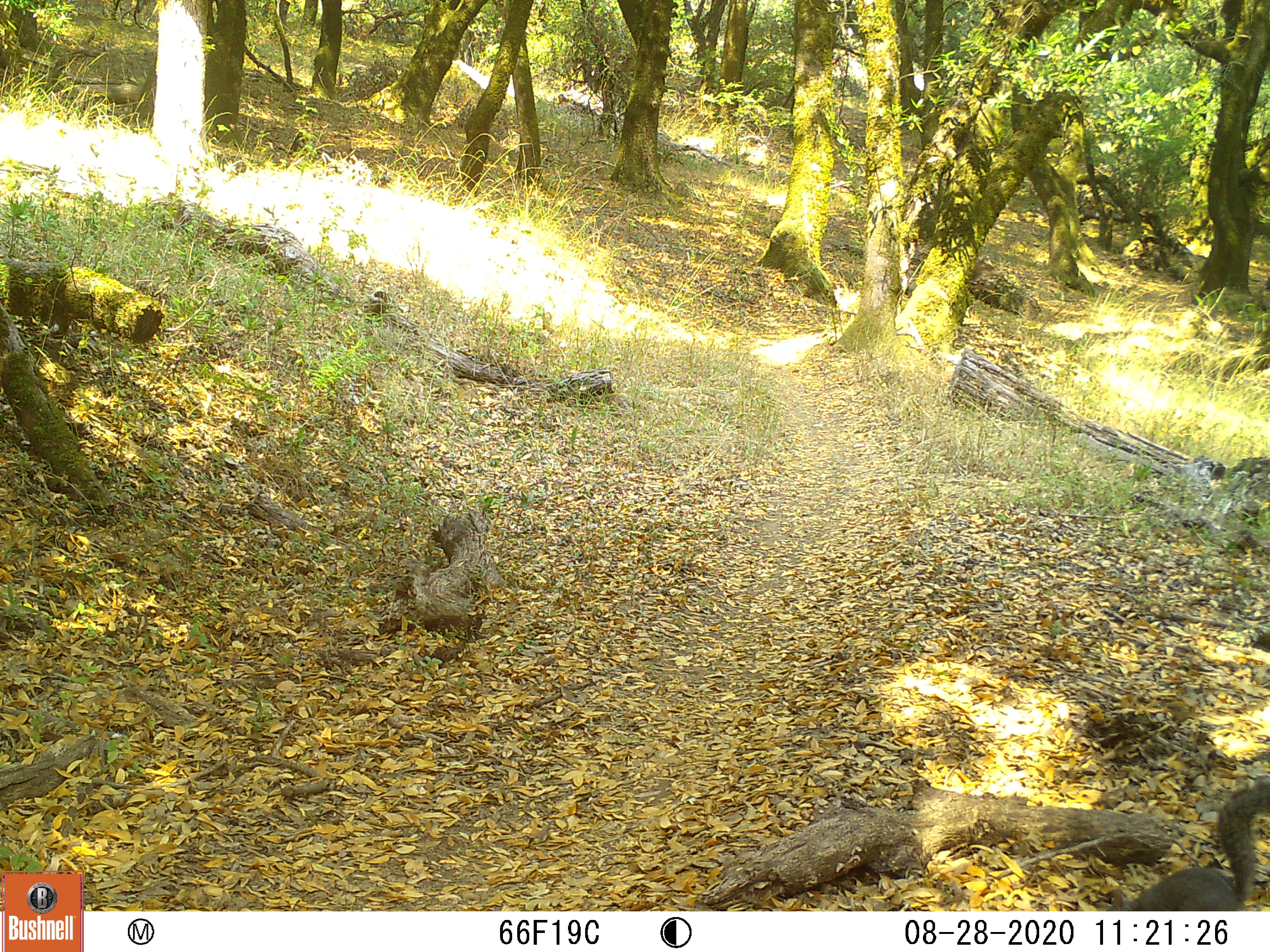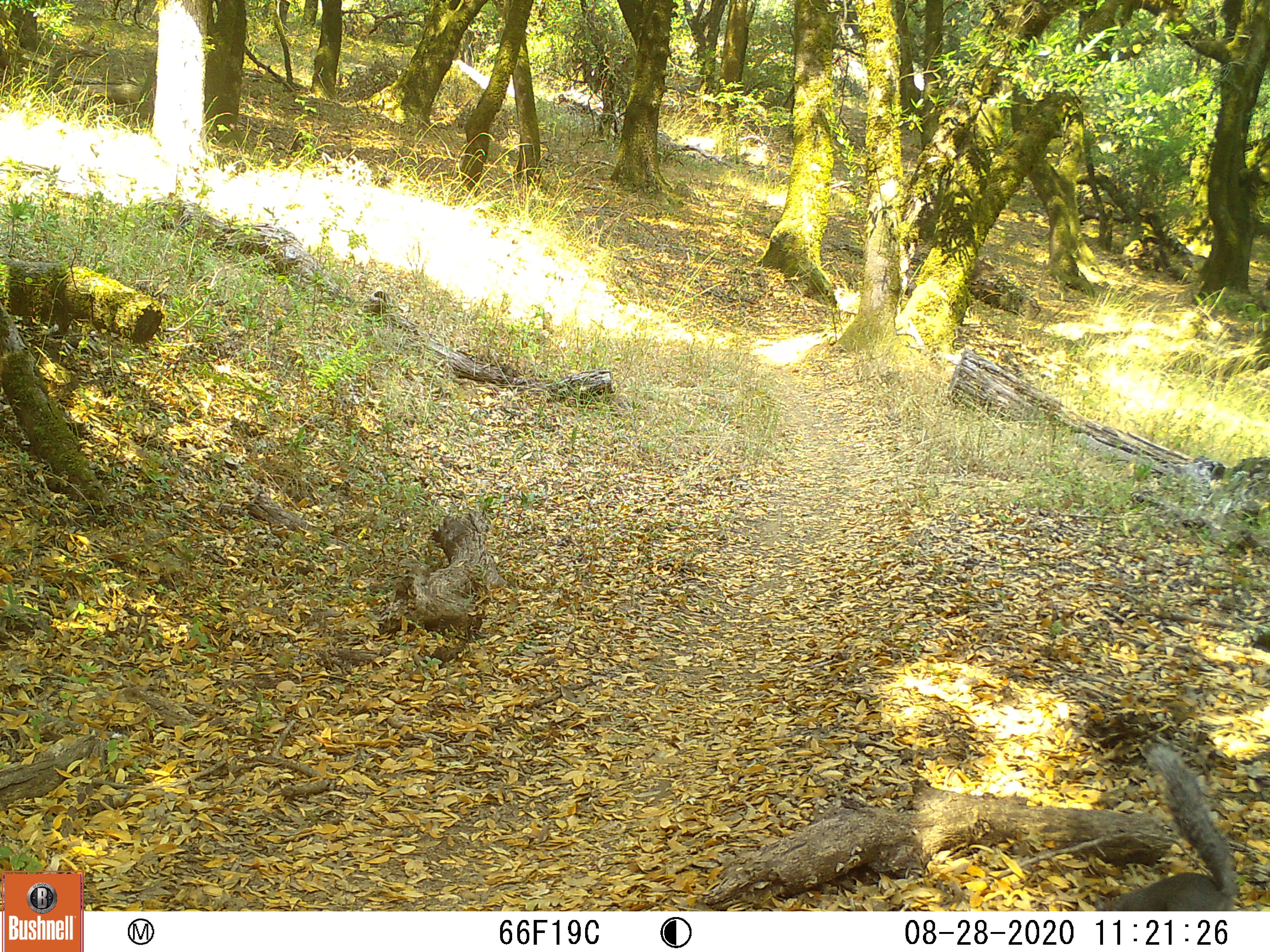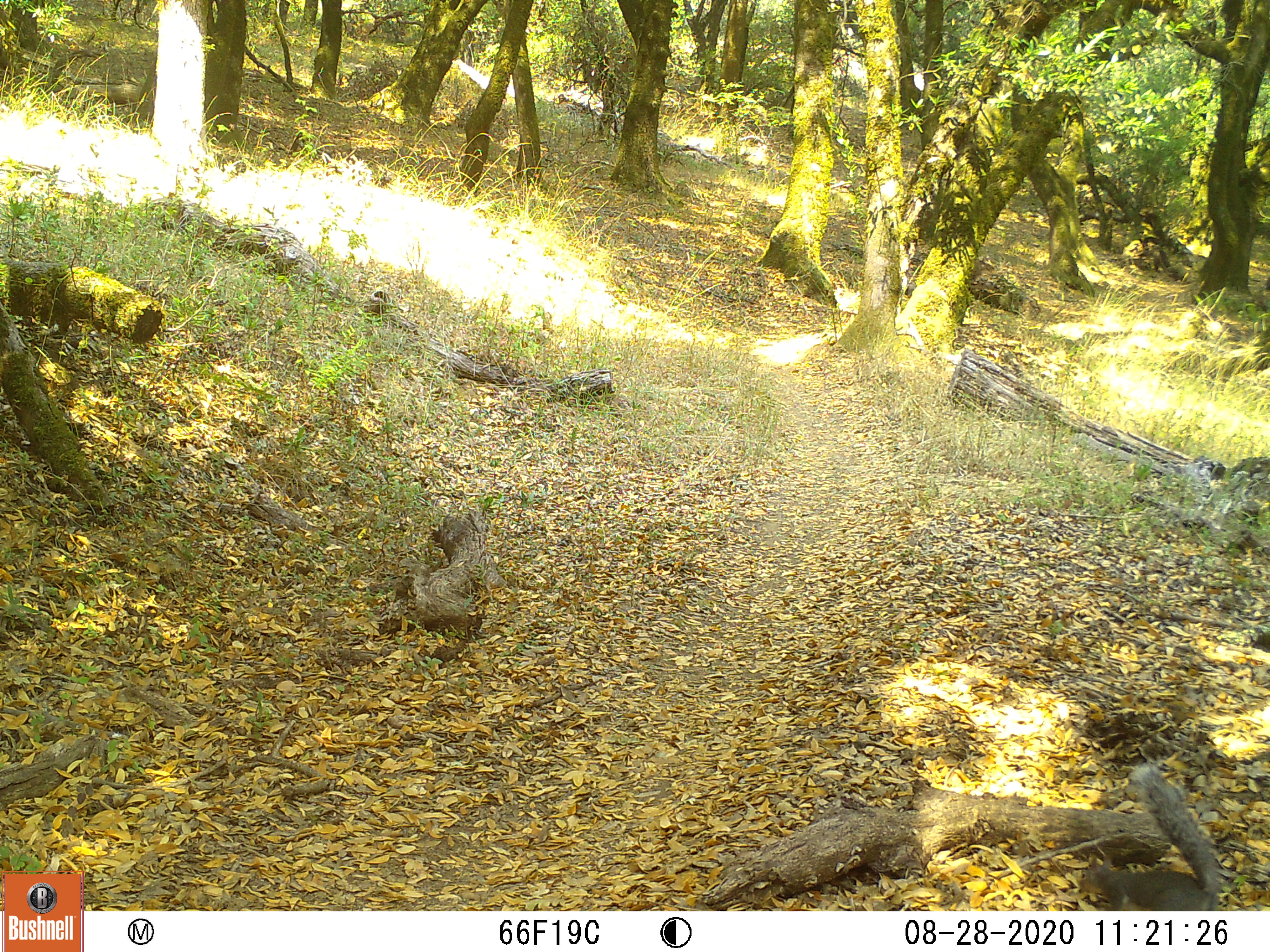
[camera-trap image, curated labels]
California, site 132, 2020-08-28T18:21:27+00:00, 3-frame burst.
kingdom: Animalia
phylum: Chordata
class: Mammalia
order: Rodentia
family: Sciuridae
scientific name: Sciuridae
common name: squirrel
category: unknown squirrel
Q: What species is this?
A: Unknown squirrel (squirrel) (Sciuridae).